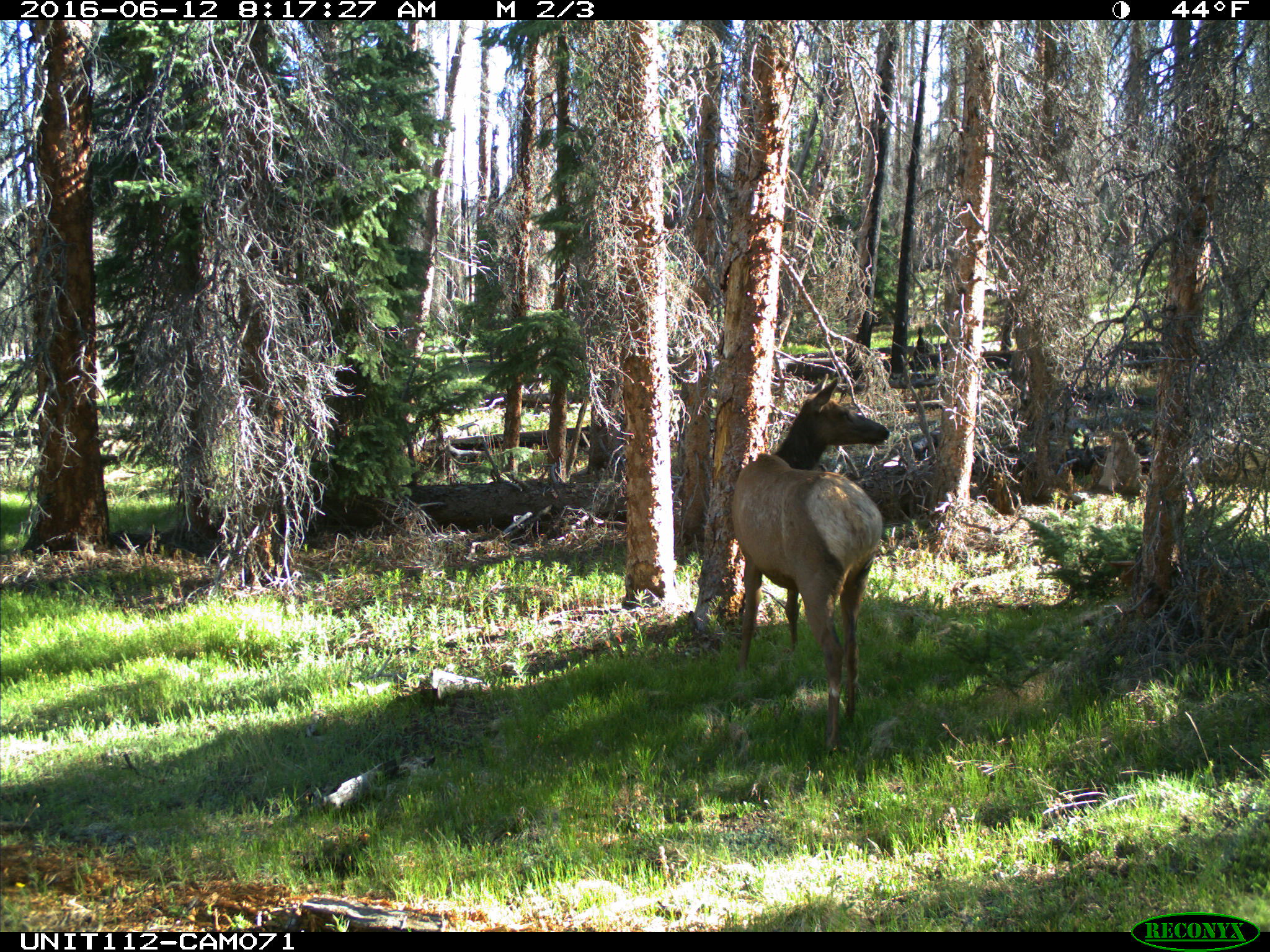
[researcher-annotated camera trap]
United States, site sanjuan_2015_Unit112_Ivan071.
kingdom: Animalia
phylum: Chordata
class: Mammalia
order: Artiodactyla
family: Cervidae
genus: Cervus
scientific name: Cervus elaphus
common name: red deer